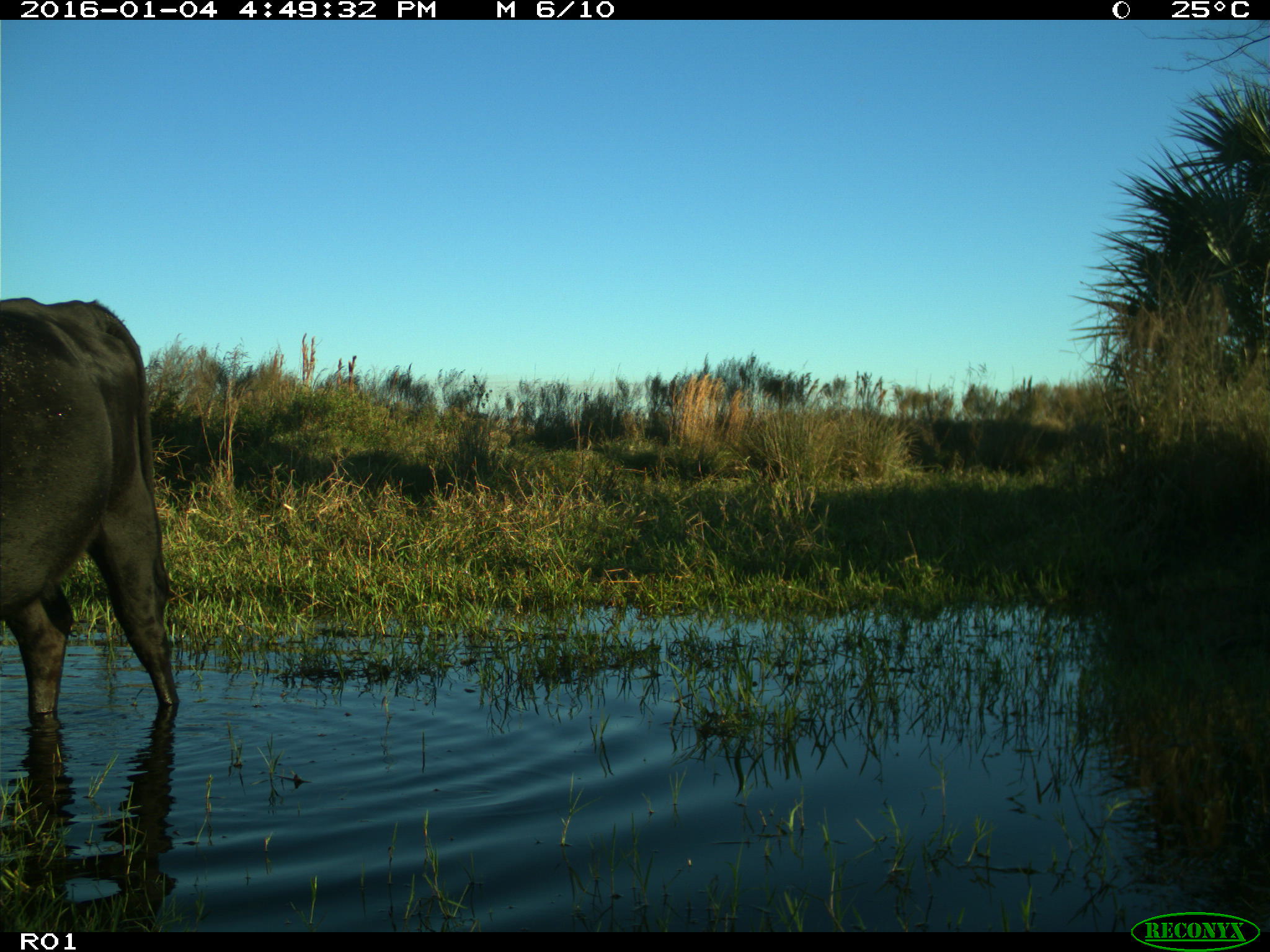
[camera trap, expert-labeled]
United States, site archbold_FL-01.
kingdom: Animalia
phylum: Chordata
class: Mammalia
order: Artiodactyla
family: Bovidae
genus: Bos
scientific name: Bos taurus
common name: domestic cow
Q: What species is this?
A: Bos taurus (domestic cow).